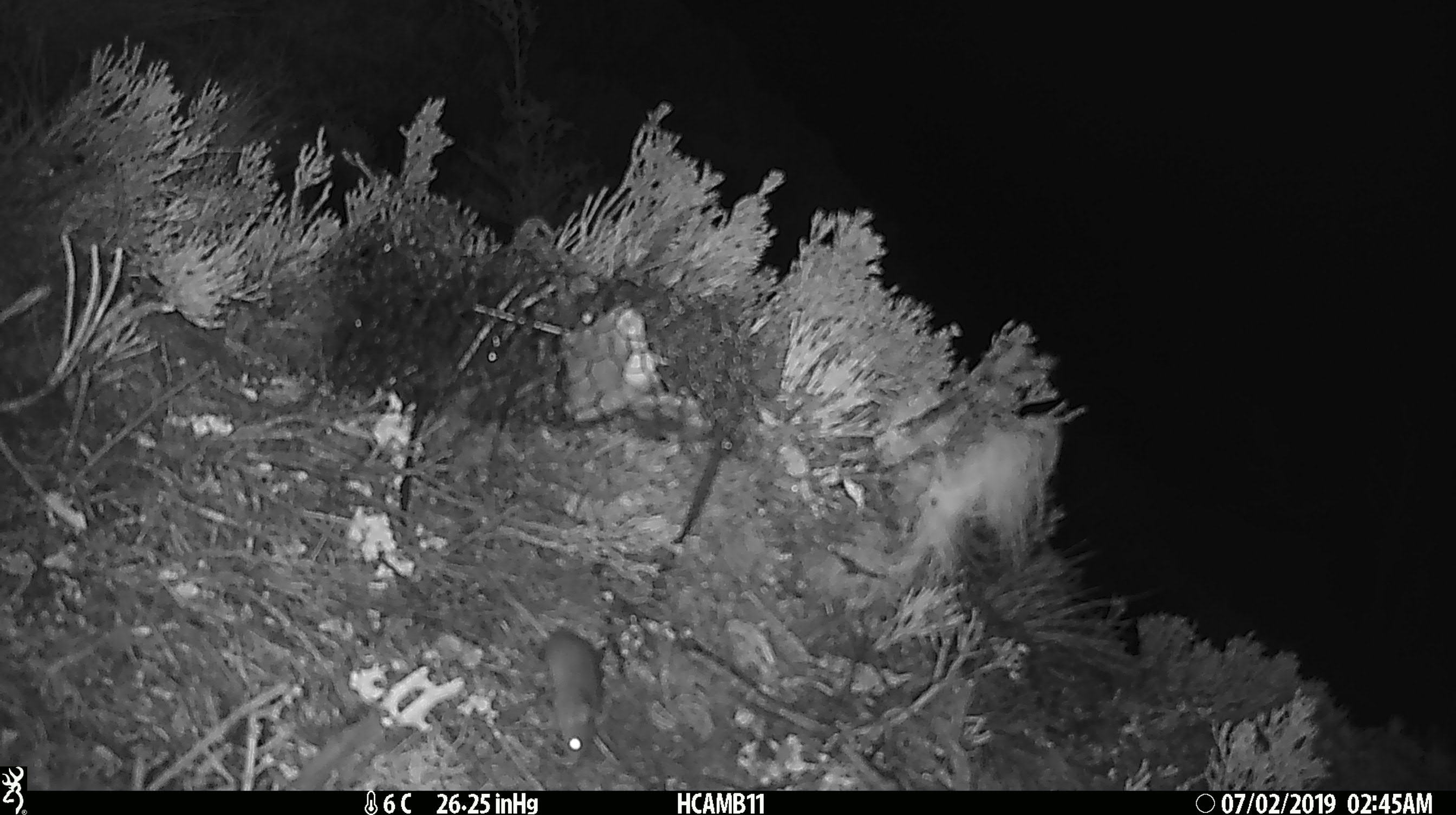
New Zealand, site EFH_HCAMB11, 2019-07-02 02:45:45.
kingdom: Animalia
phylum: Chordata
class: Mammalia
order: Rodentia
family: Muridae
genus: Mus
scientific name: Mus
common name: mouse